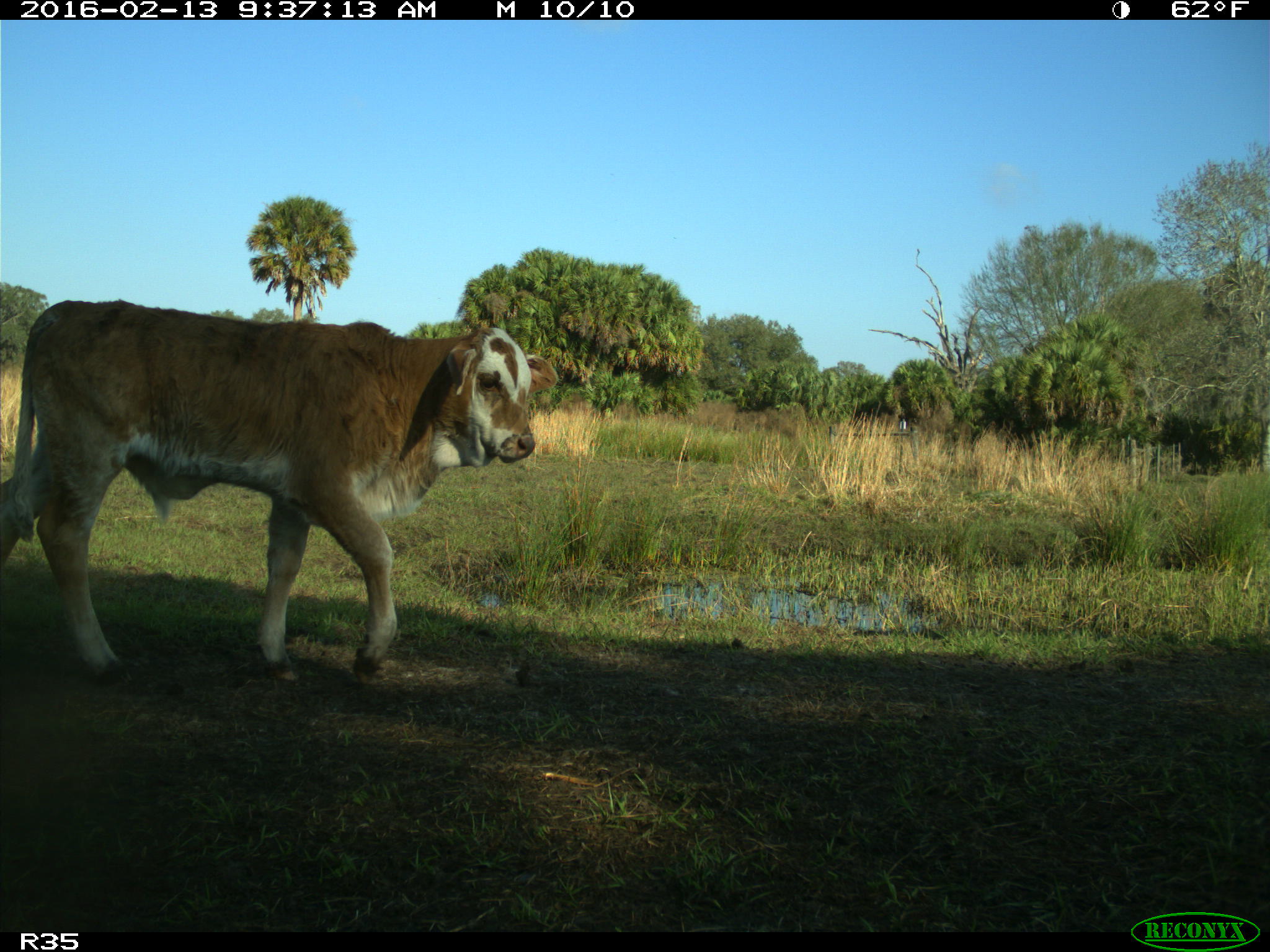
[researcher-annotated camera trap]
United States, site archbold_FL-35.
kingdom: Animalia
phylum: Chordata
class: Mammalia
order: Artiodactyla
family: Bovidae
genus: Bos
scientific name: Bos taurus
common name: domestic cow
Bos taurus (domestic cow).